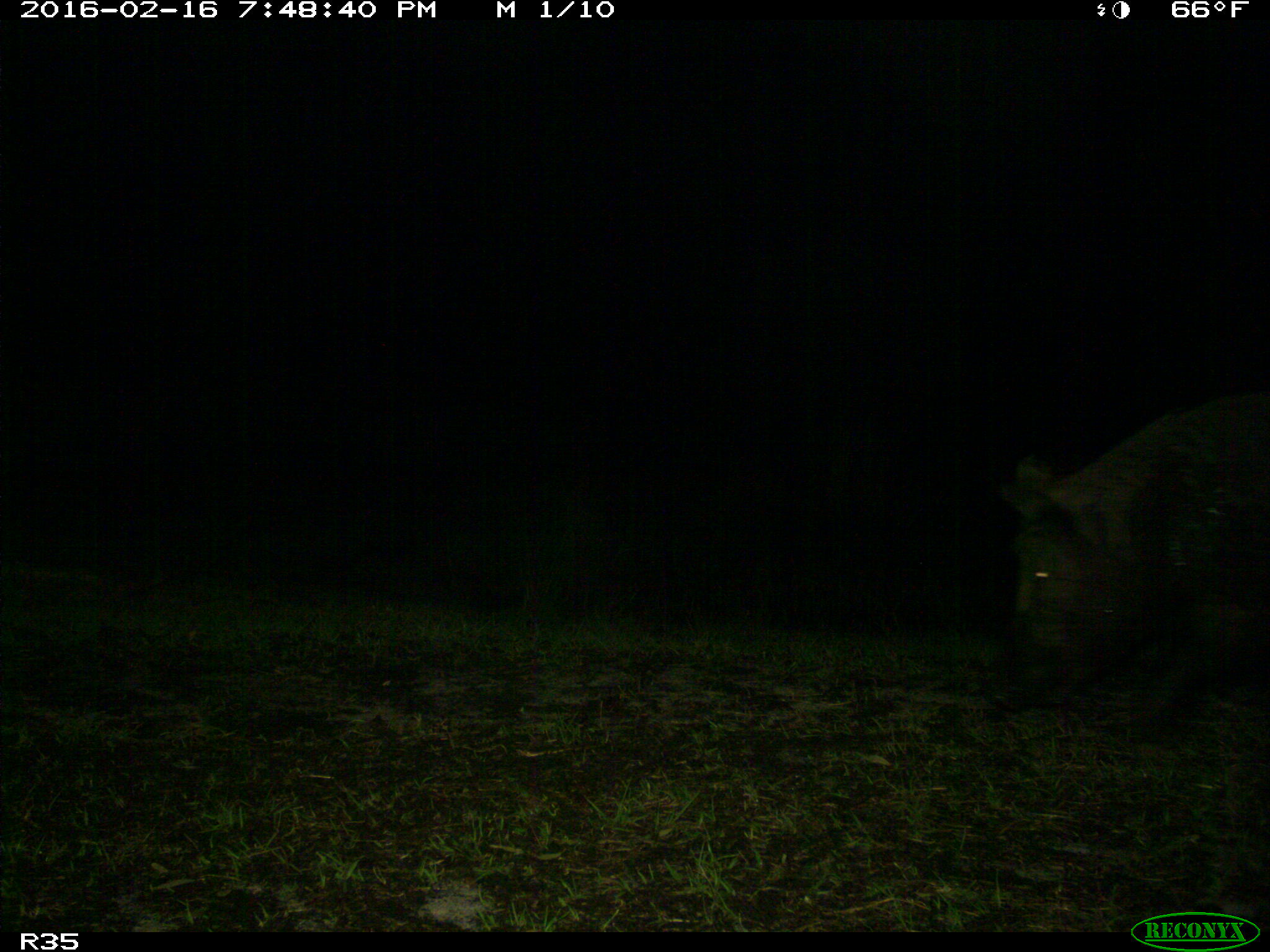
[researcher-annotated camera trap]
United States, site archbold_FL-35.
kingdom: Animalia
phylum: Chordata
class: Mammalia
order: Artiodactyla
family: Suidae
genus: Sus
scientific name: Sus scrofa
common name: wild boar